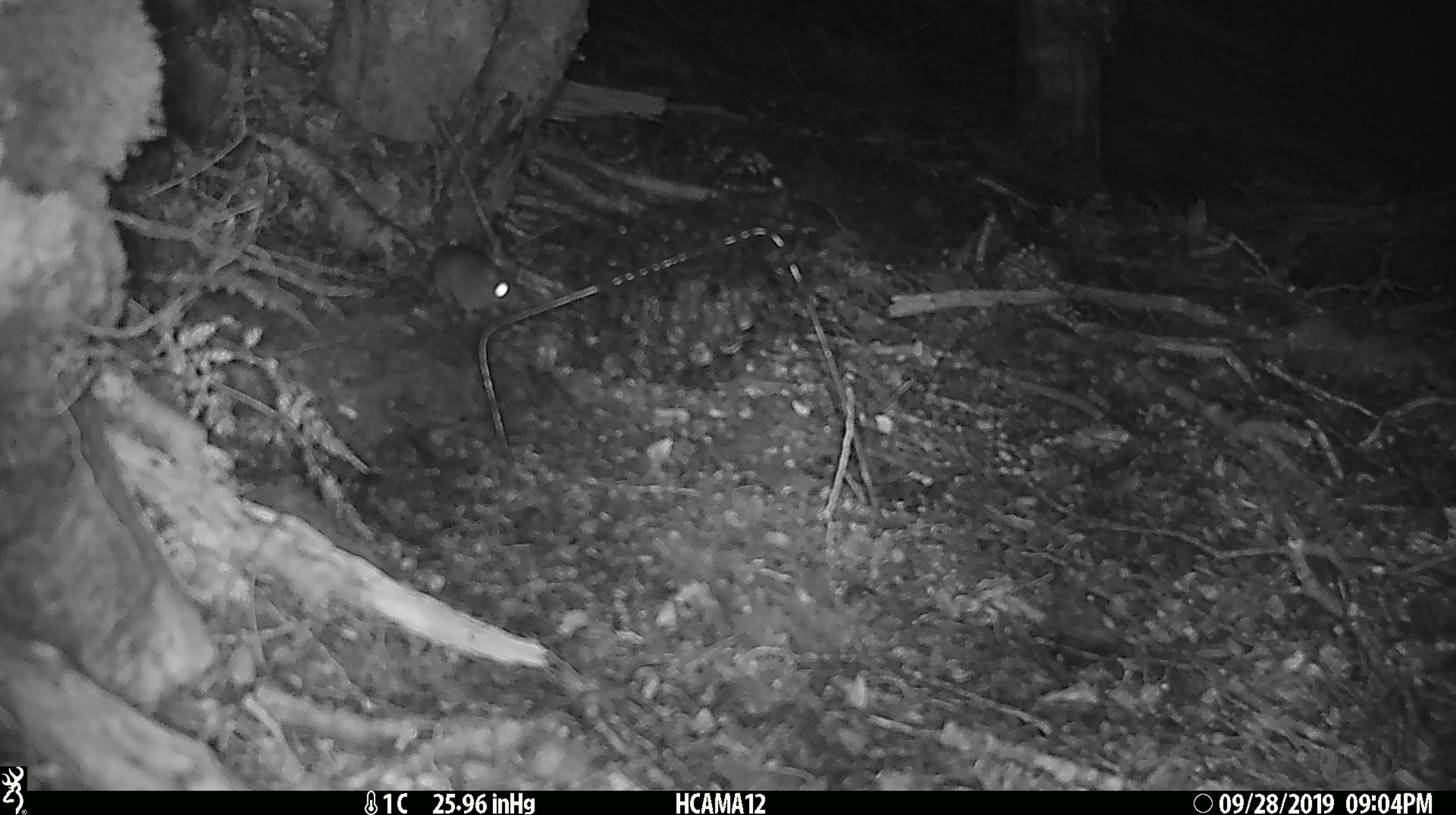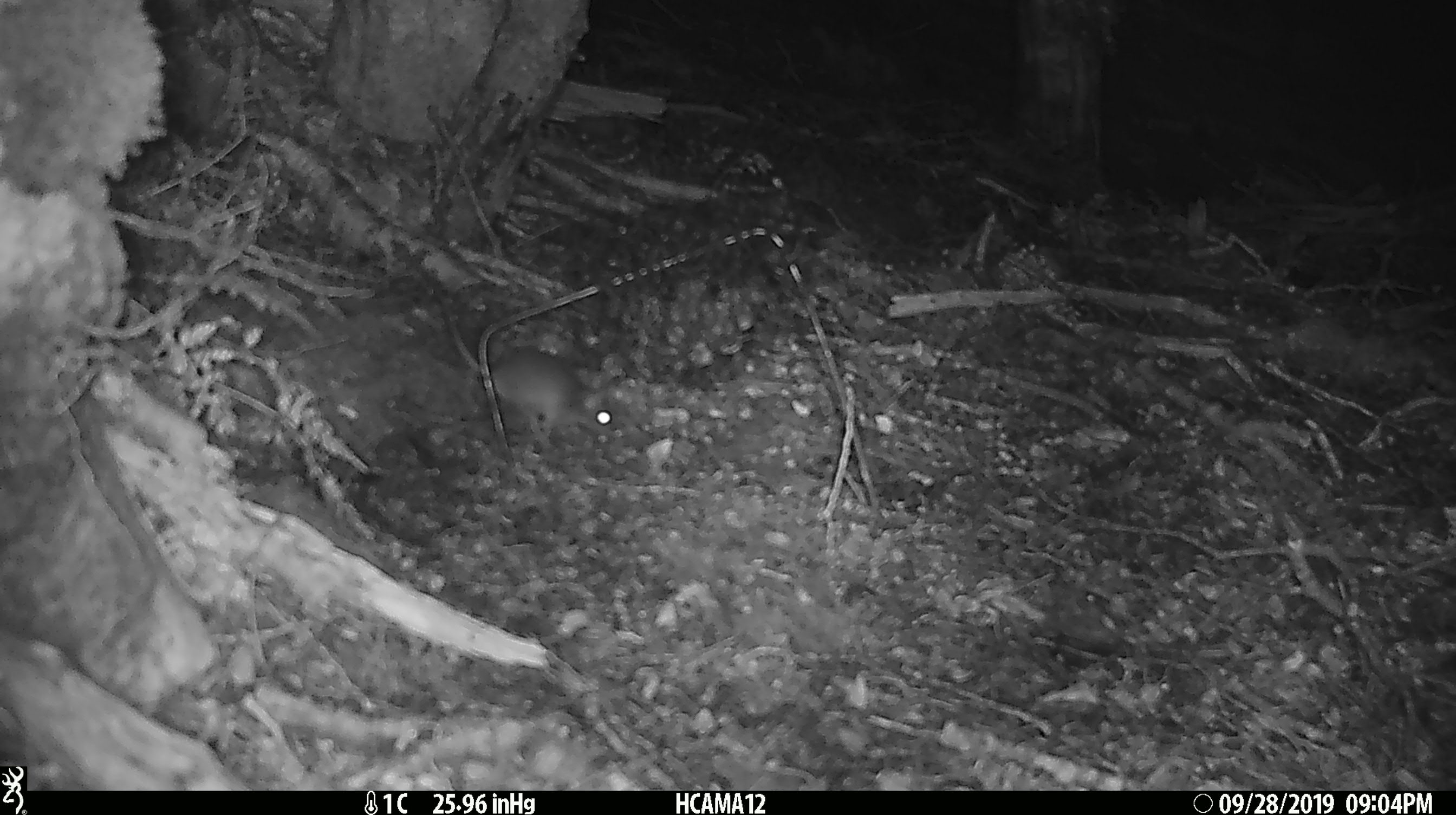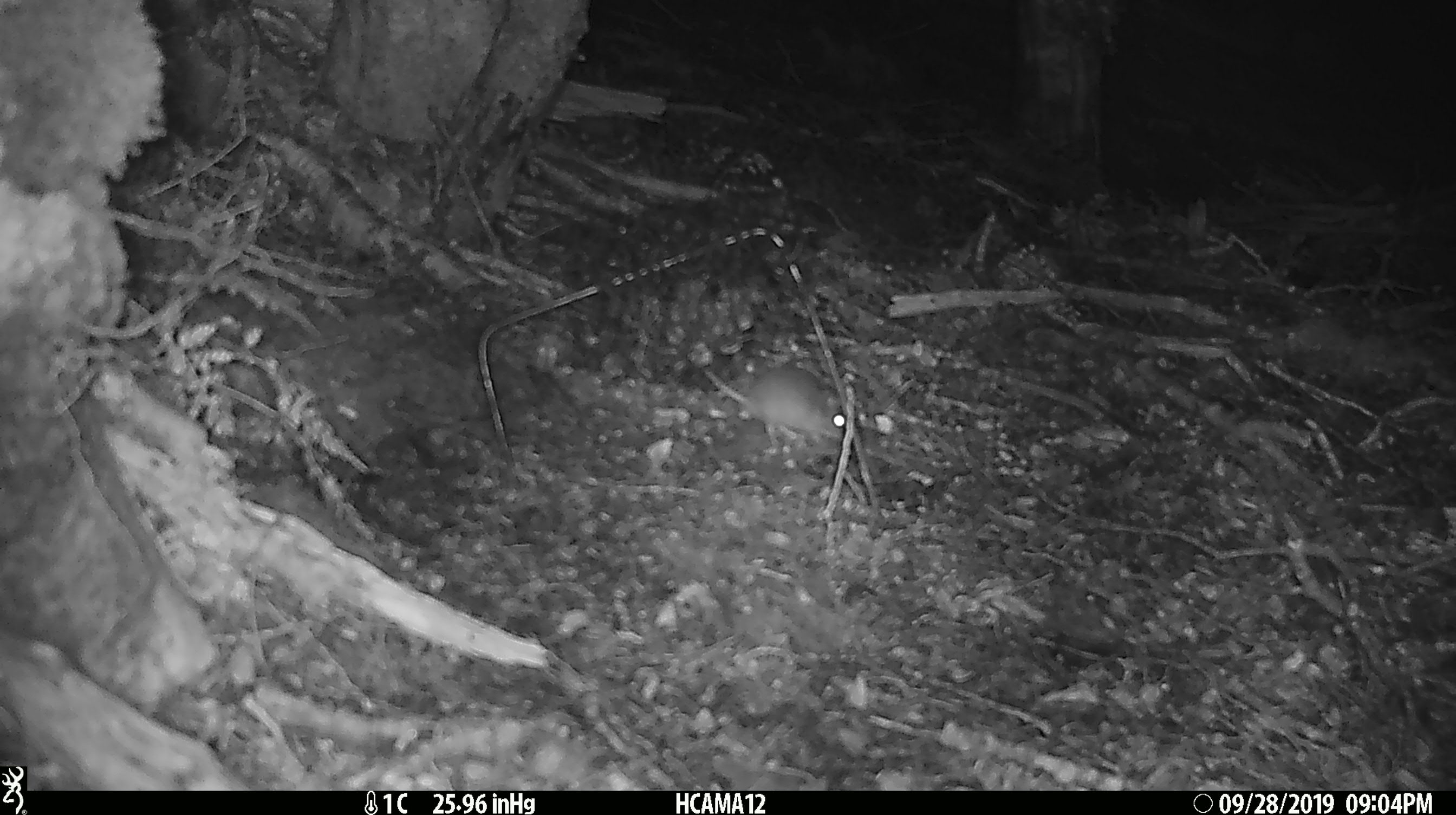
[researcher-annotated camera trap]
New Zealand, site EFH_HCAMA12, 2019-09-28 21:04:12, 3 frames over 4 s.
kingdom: Animalia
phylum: Chordata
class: Mammalia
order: Rodentia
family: Muridae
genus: Mus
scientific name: Mus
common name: mouse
Mouse (Mus).